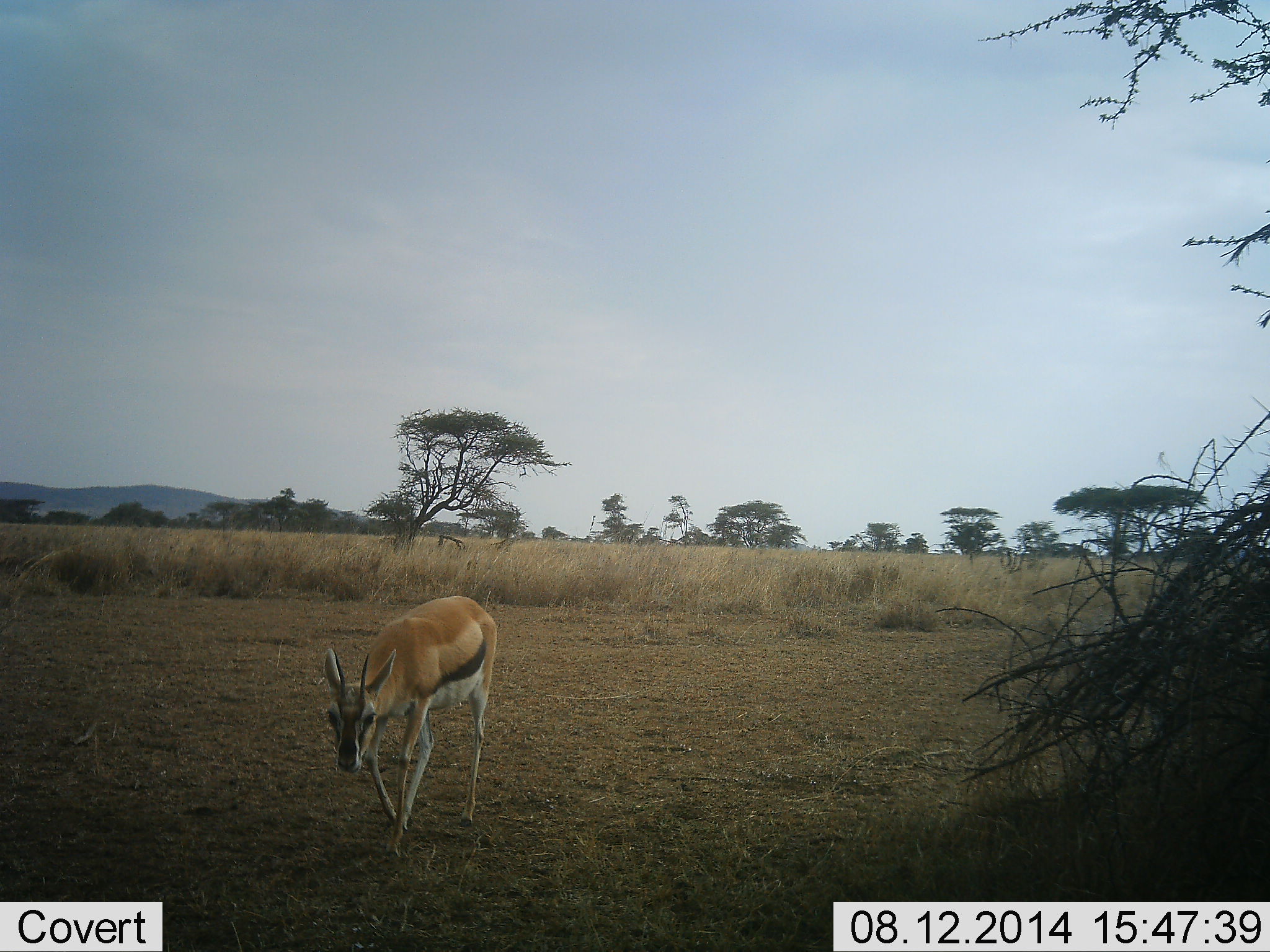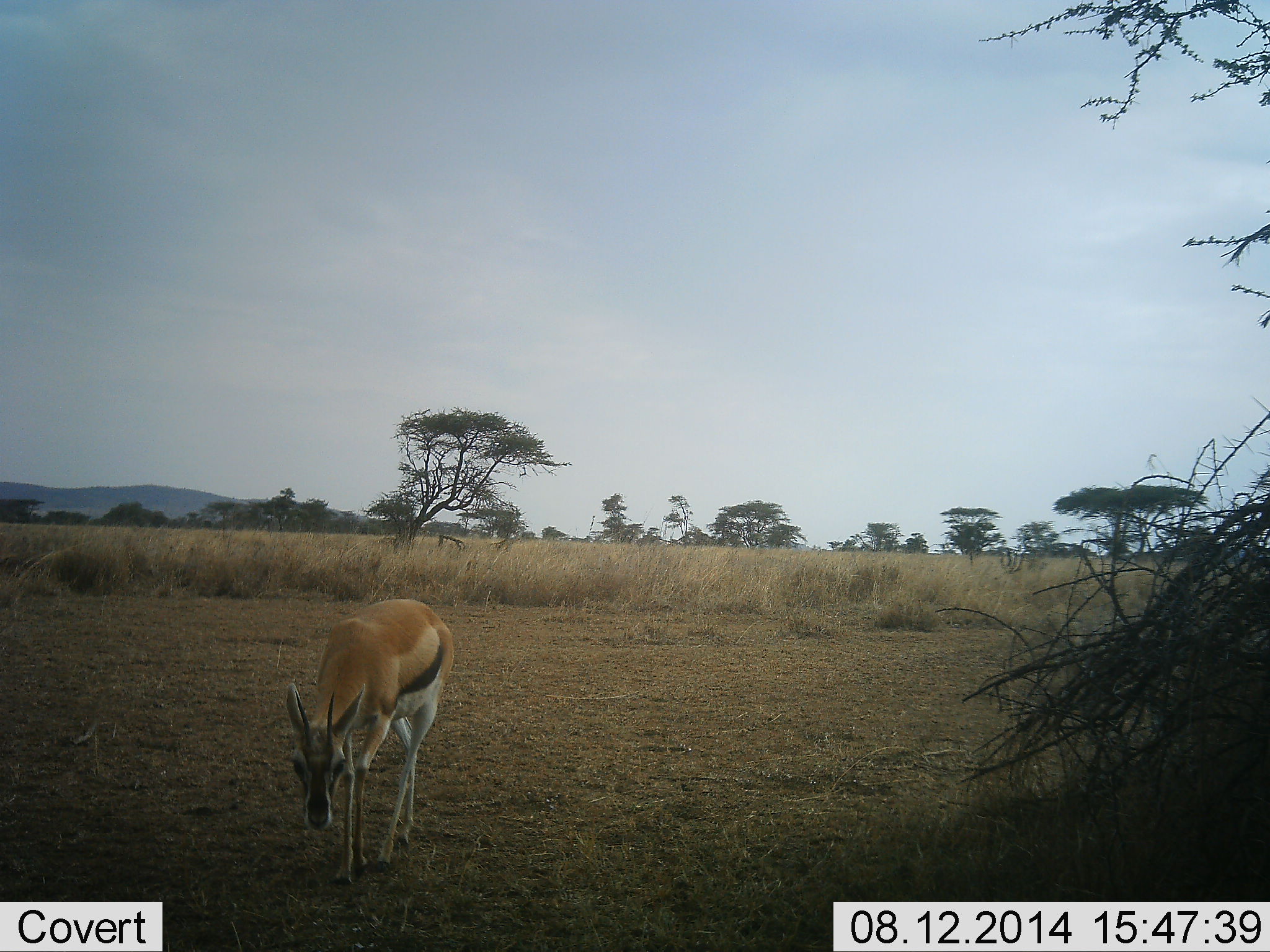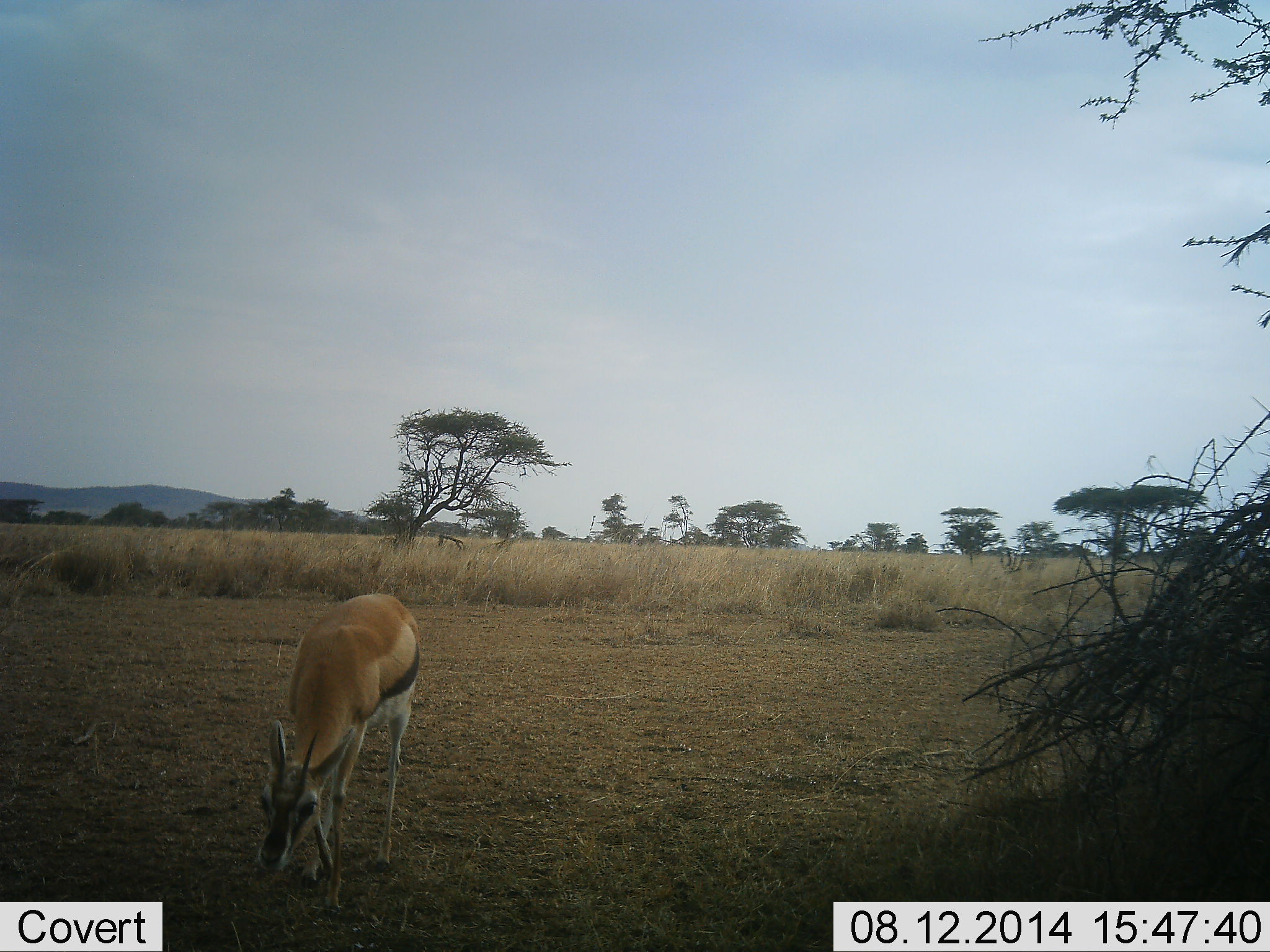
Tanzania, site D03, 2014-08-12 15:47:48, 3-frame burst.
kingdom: Animalia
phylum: Chordata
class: Mammalia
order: Artiodactyla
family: Bovidae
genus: Eudorcas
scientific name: Eudorcas thomsonii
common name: thomson's gazelle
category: gazellethomsons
Gazellethomsons (thomson's gazelle) (Eudorcas thomsonii), count 1. Behavior (volunteer vote fractions): standing 0%, resting 0%, moving 100%, interacting 0%. Young present (vote fraction): 0%. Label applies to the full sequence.